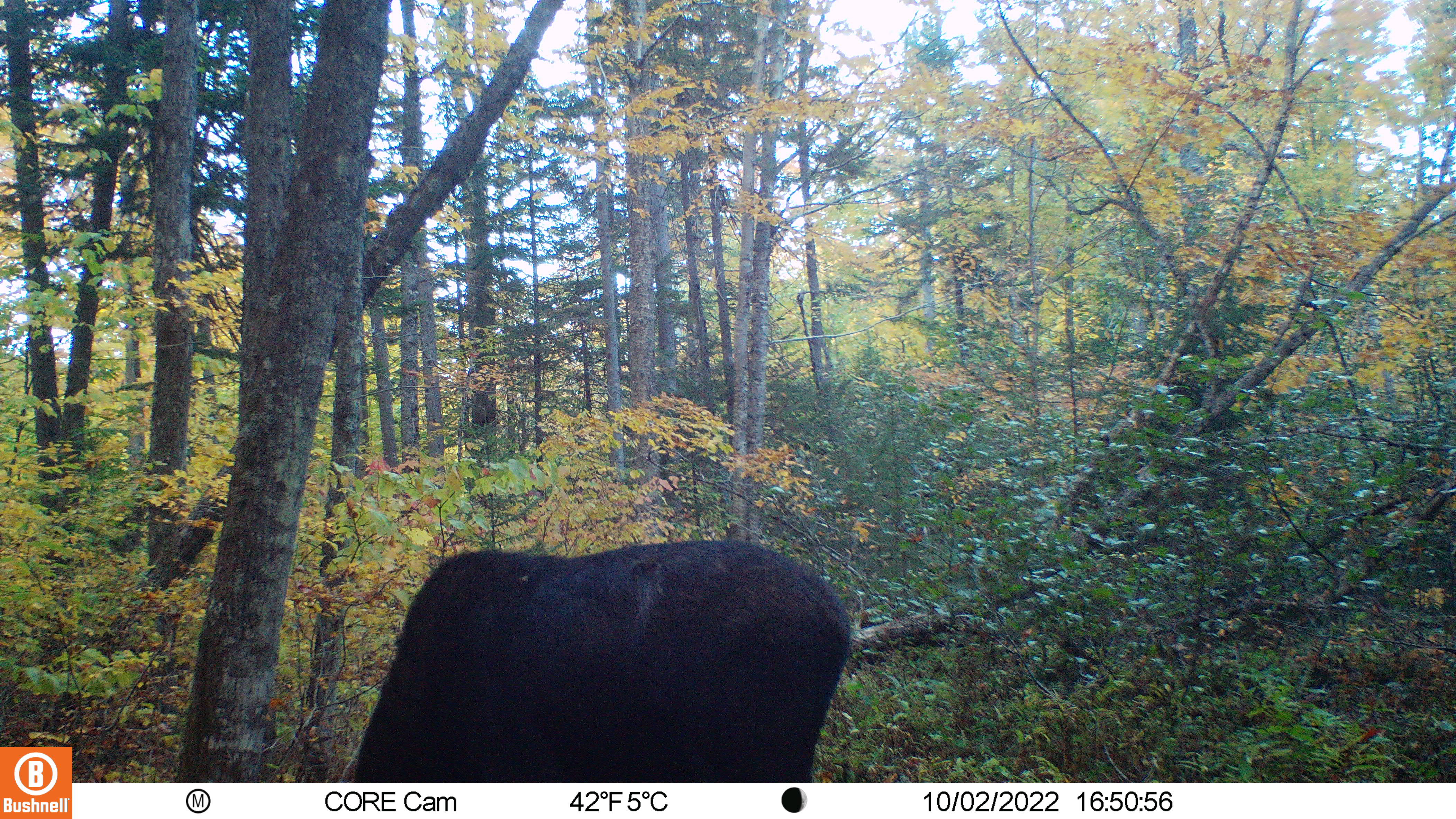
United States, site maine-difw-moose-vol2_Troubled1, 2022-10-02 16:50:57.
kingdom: Animalia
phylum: Chordata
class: Mammalia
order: Artiodactyla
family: Cervidae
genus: Alces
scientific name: Alces alces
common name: moose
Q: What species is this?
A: Moose (Alces alces).